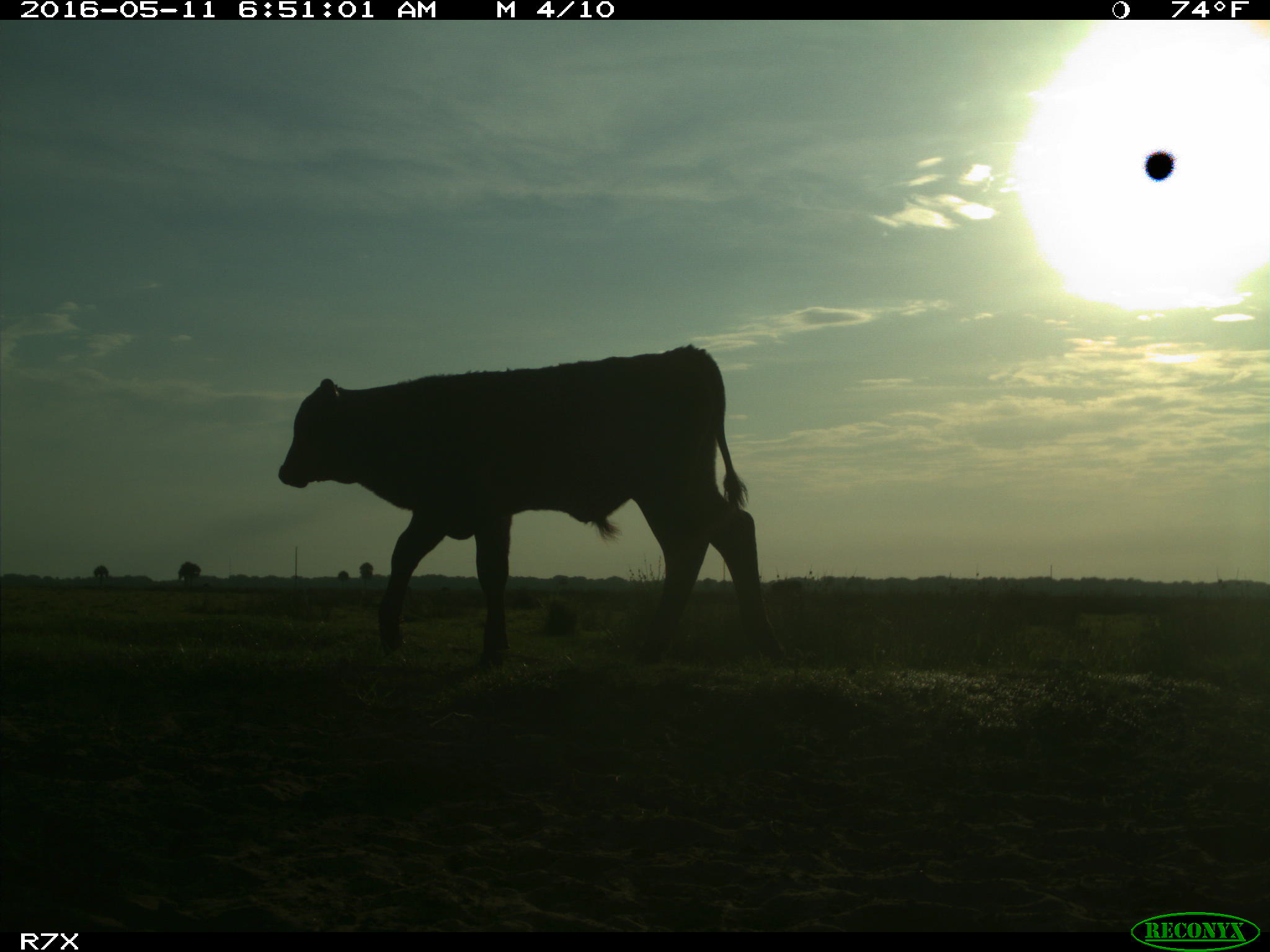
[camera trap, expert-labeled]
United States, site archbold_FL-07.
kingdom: Animalia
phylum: Chordata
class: Mammalia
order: Artiodactyla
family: Bovidae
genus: Bos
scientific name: Bos taurus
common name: domestic cow